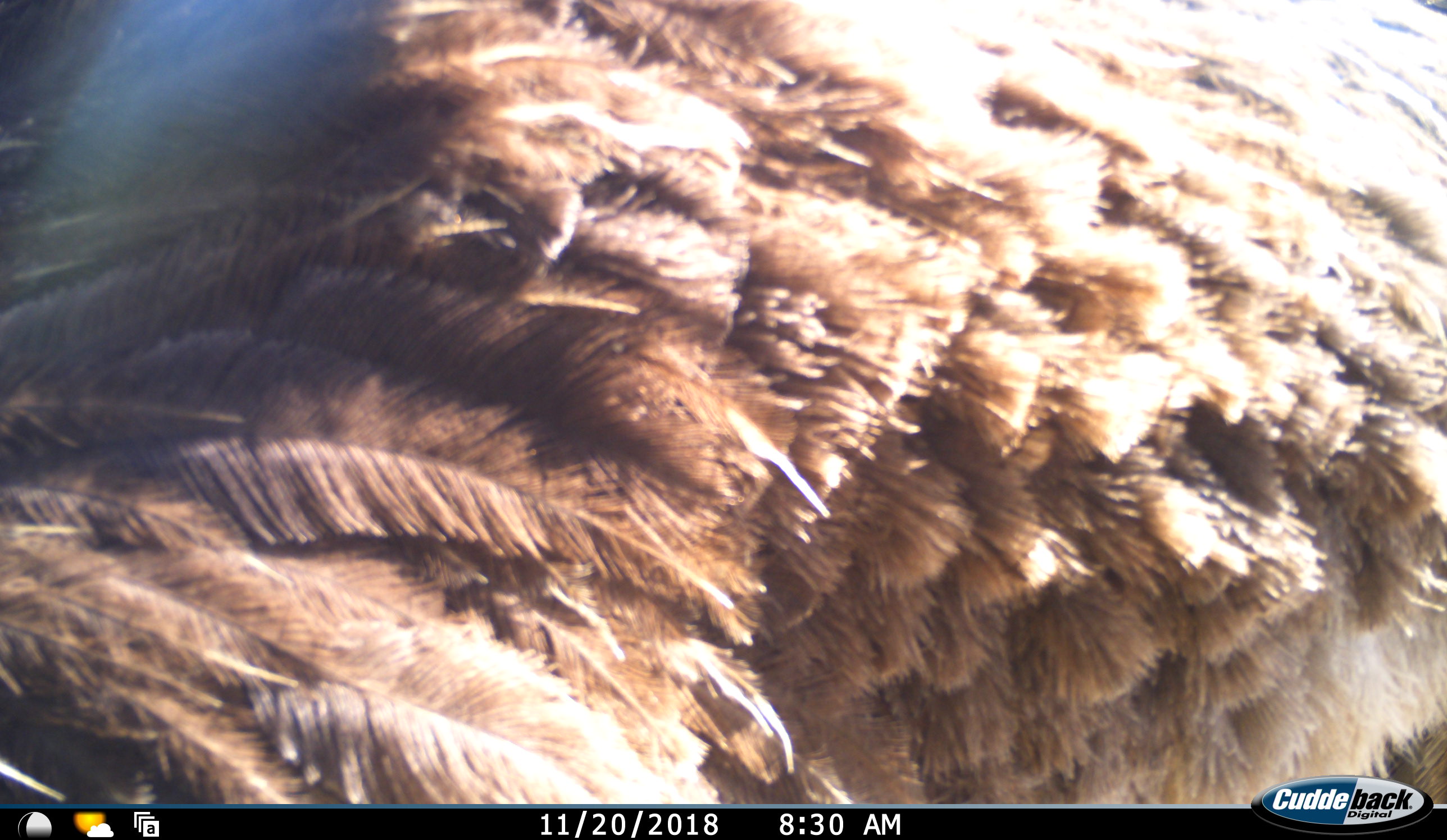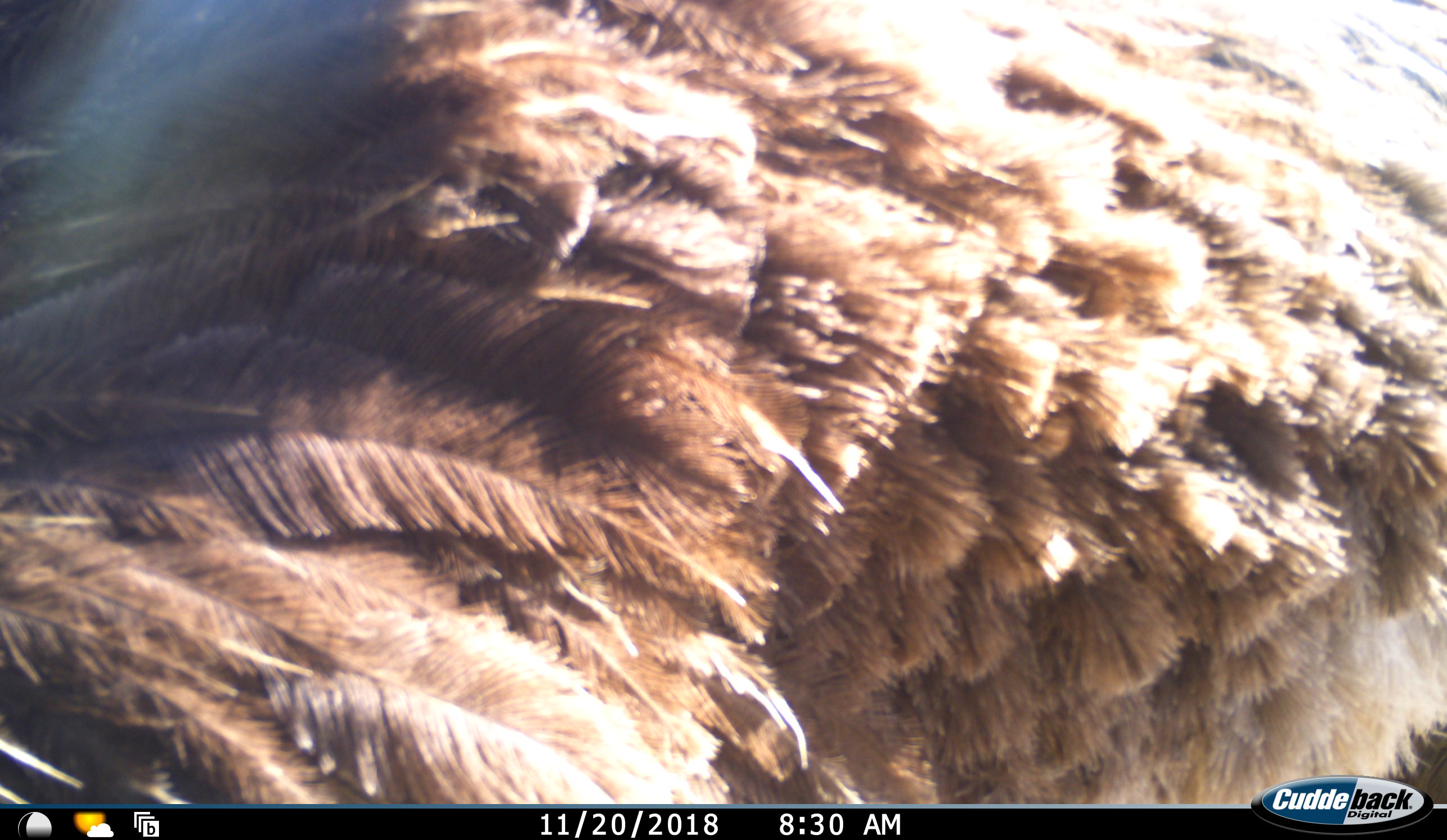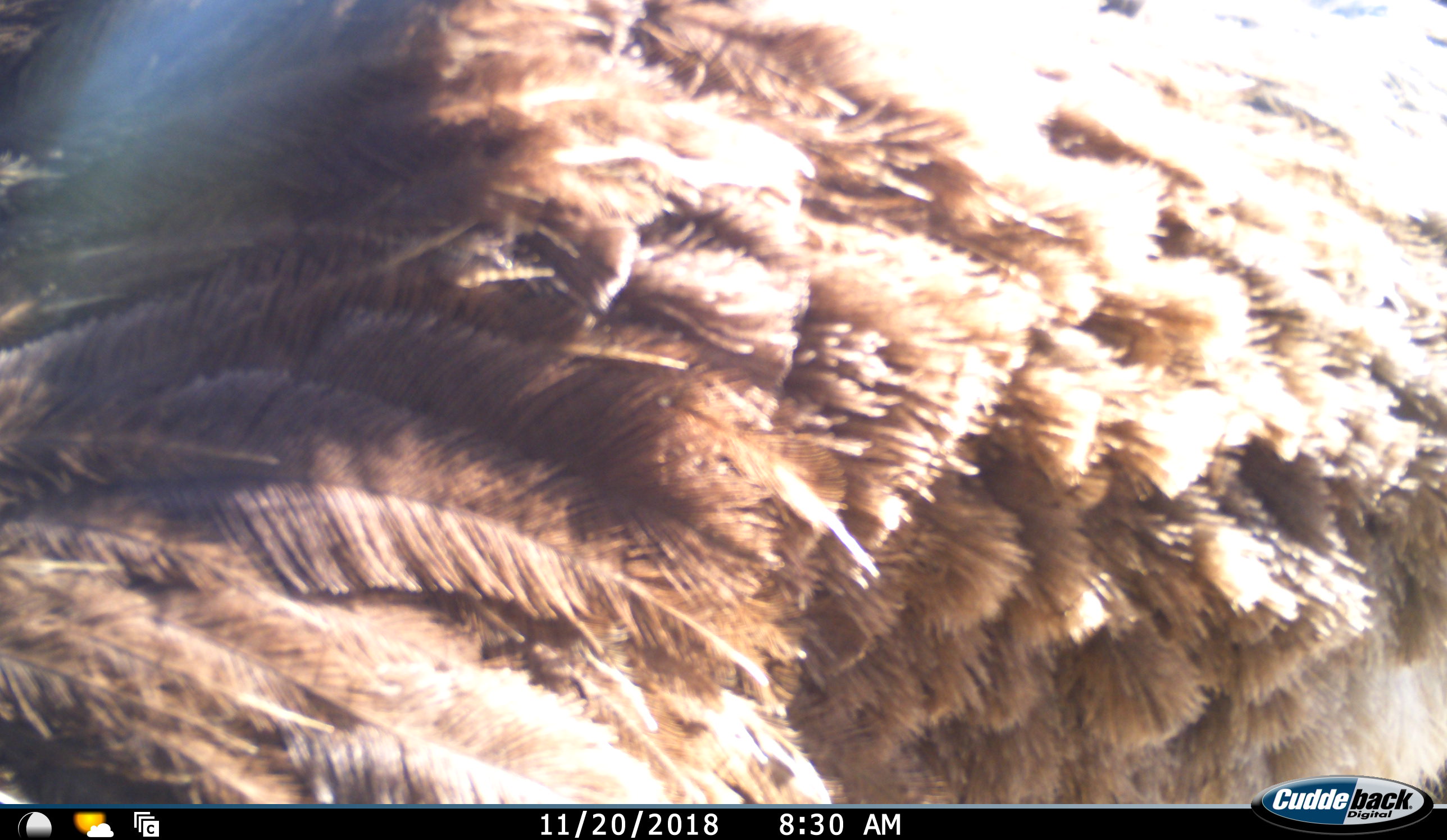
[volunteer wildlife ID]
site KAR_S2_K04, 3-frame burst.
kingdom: Animalia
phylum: Chordata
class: Aves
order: Struthioniformes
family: Struthionidae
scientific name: Struthionidae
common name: ostrich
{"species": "ostrich (Struthionidae)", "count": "1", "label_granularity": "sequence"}